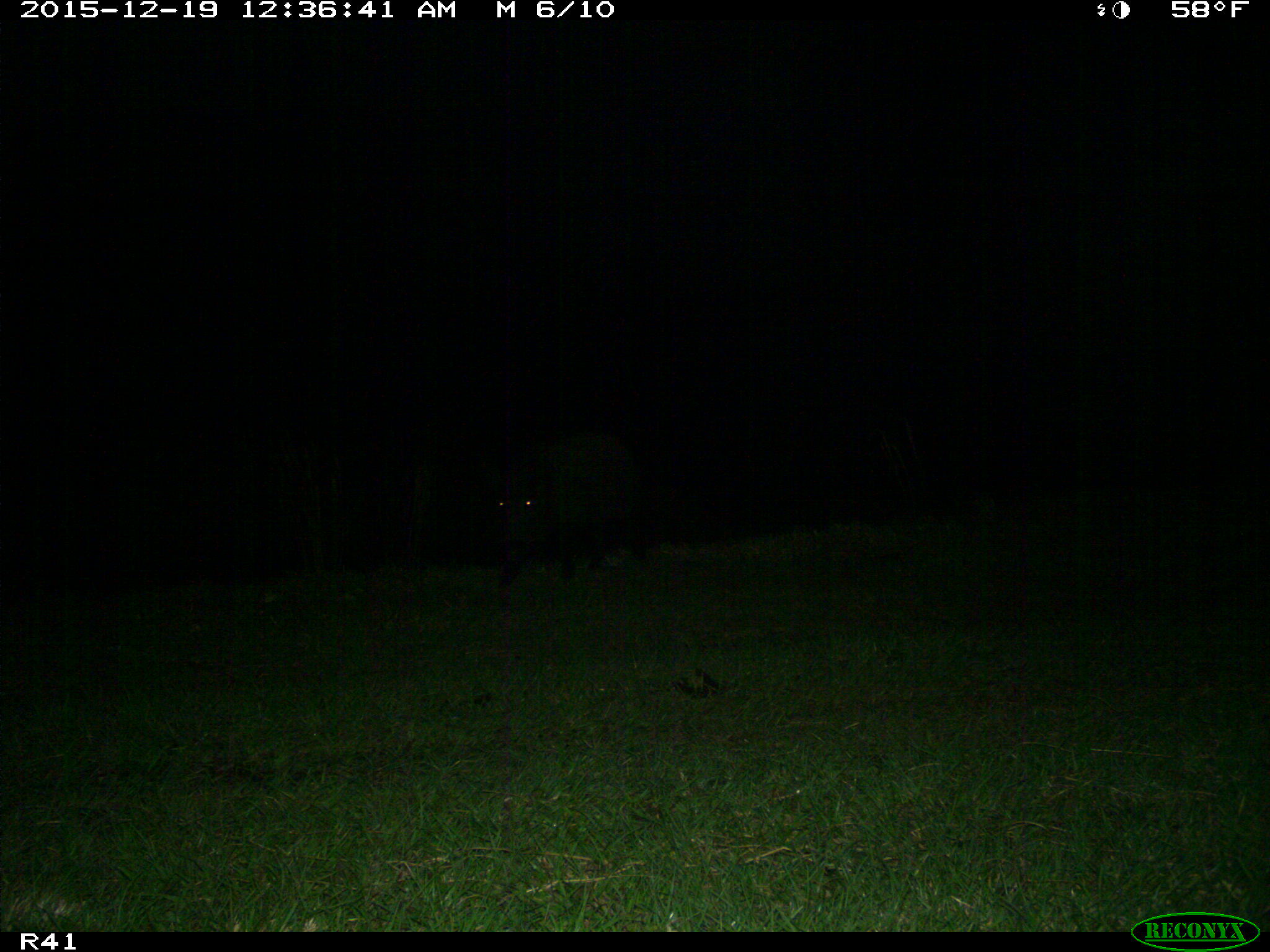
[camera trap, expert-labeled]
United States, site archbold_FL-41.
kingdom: Animalia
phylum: Chordata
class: Mammalia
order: Artiodactyla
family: Suidae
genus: Sus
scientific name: Sus scrofa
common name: wild boar